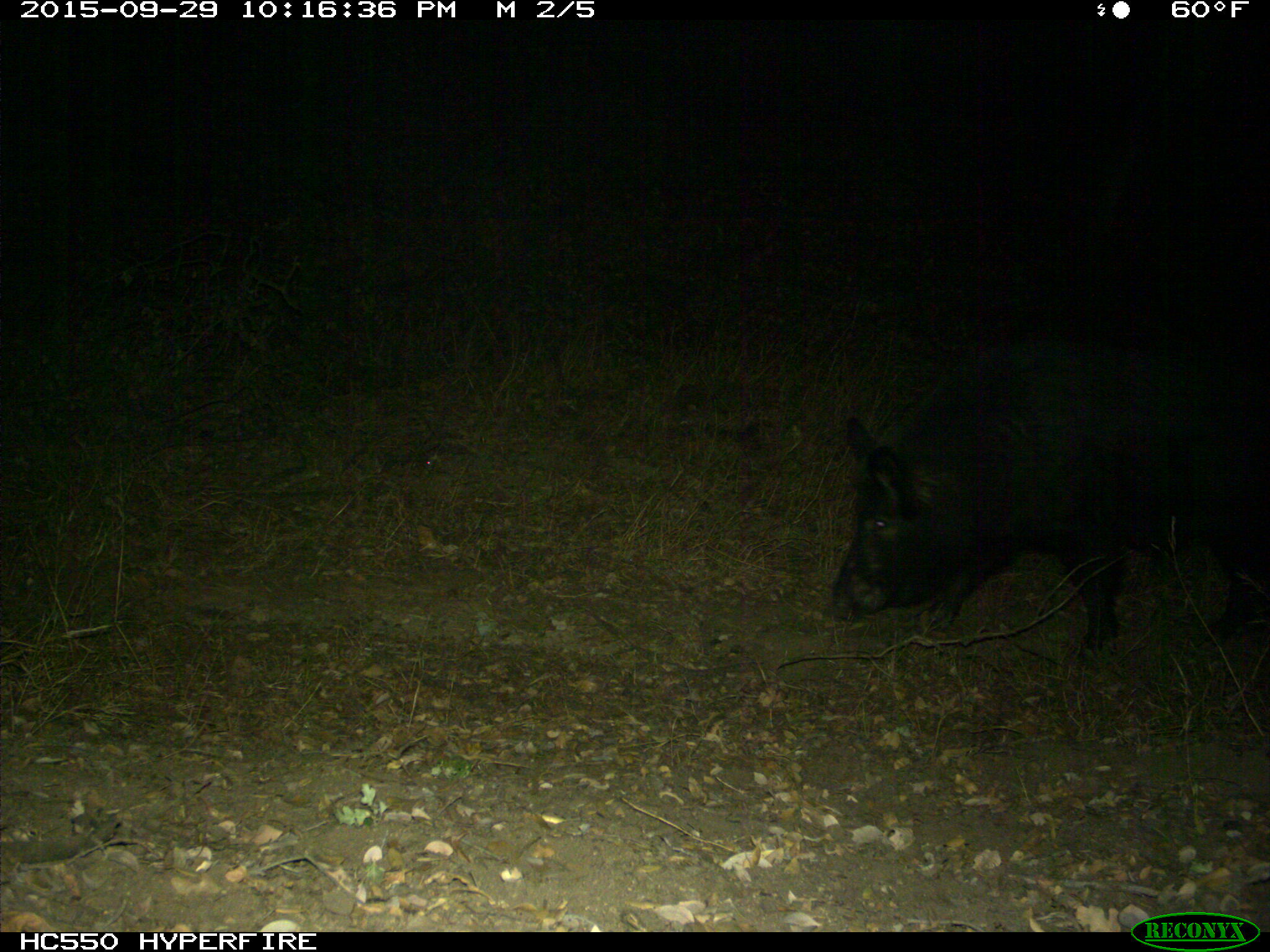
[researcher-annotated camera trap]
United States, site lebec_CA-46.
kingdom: Animalia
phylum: Chordata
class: Mammalia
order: Artiodactyla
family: Suidae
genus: Sus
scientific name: Sus scrofa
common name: wild boar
Sus scrofa (wild boar).